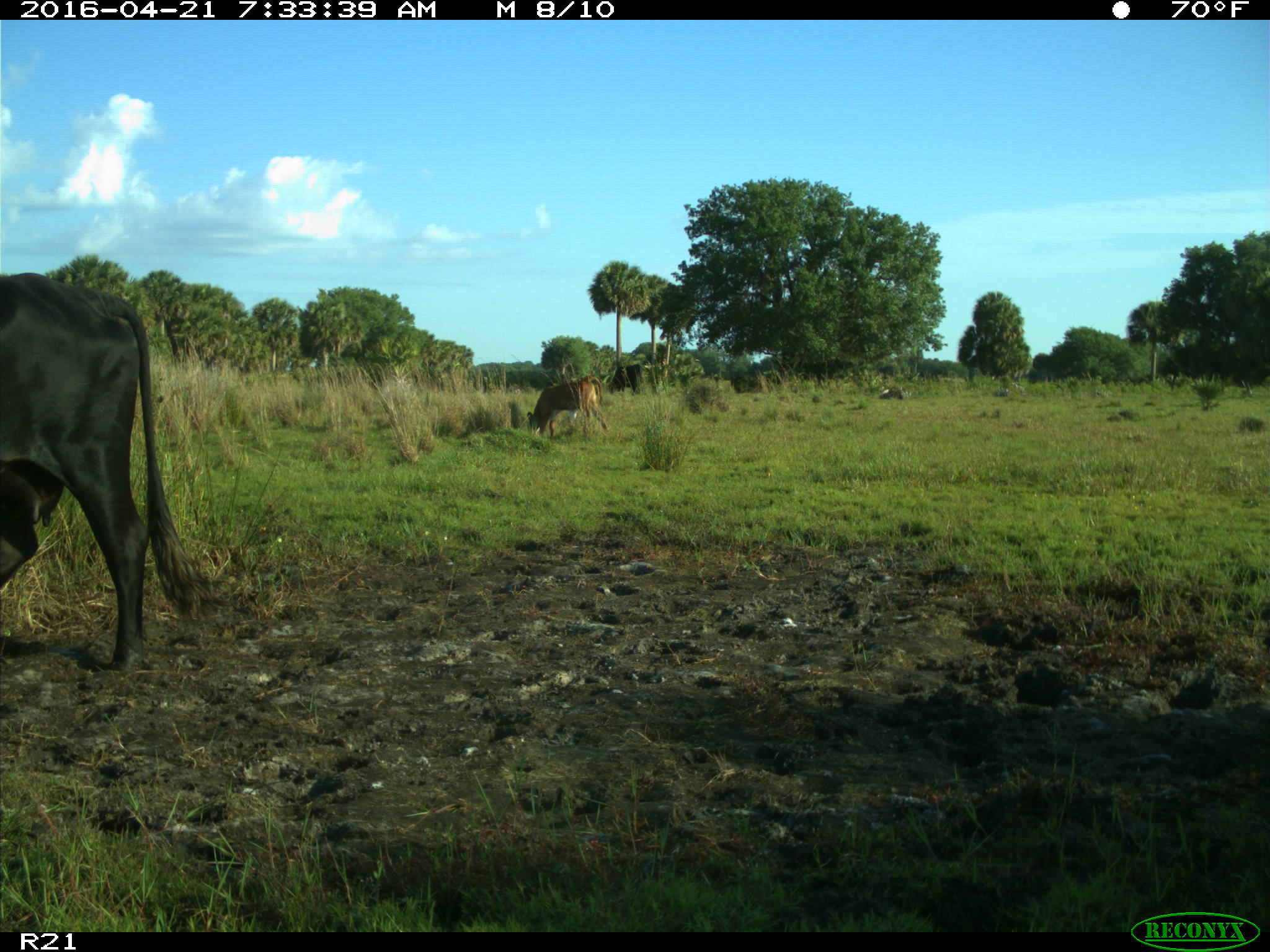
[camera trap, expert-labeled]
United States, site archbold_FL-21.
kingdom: Animalia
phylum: Chordata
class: Mammalia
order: Artiodactyla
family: Bovidae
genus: Bos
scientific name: Bos taurus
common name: domestic cow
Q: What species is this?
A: Bos taurus (domestic cow).